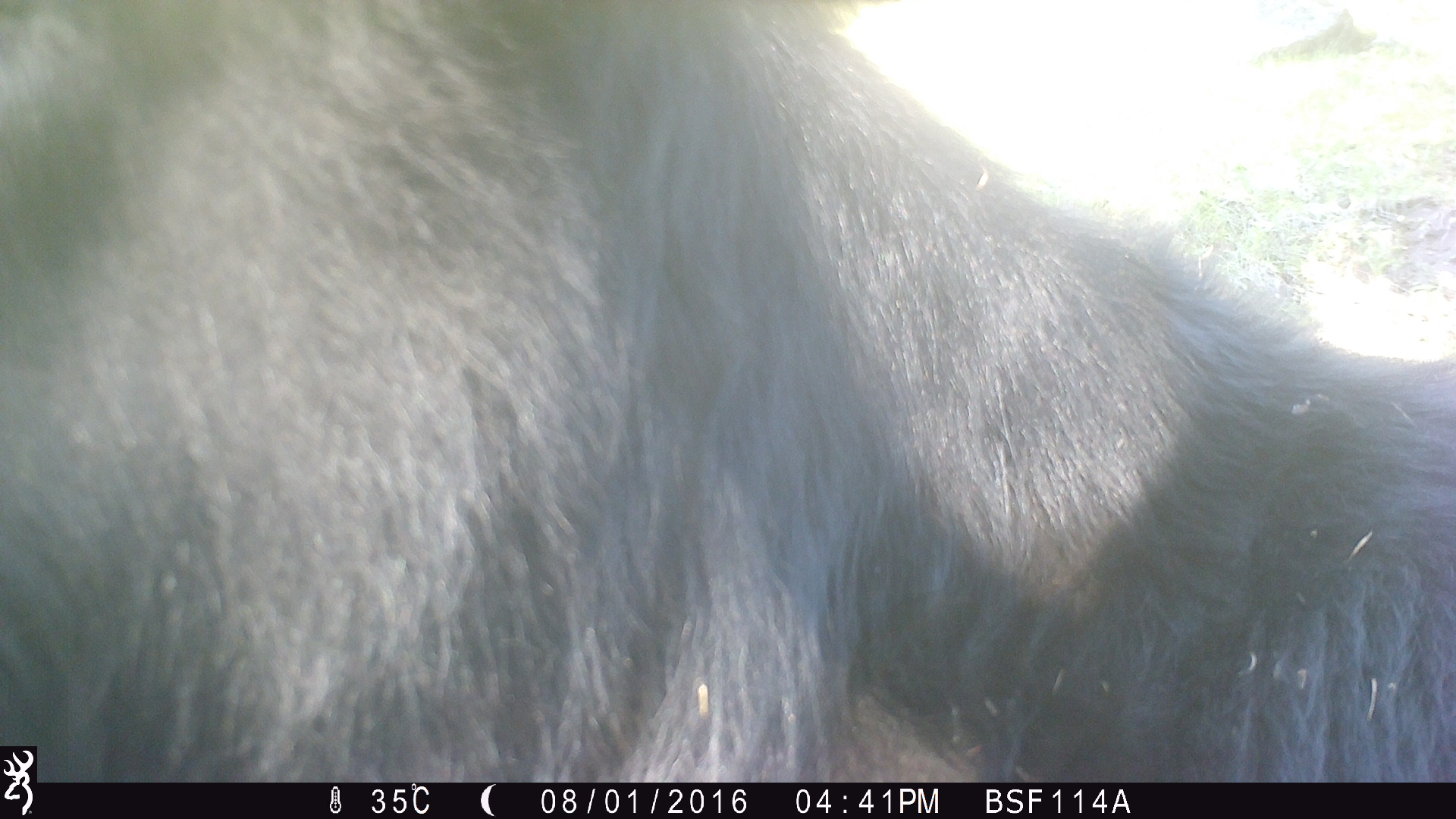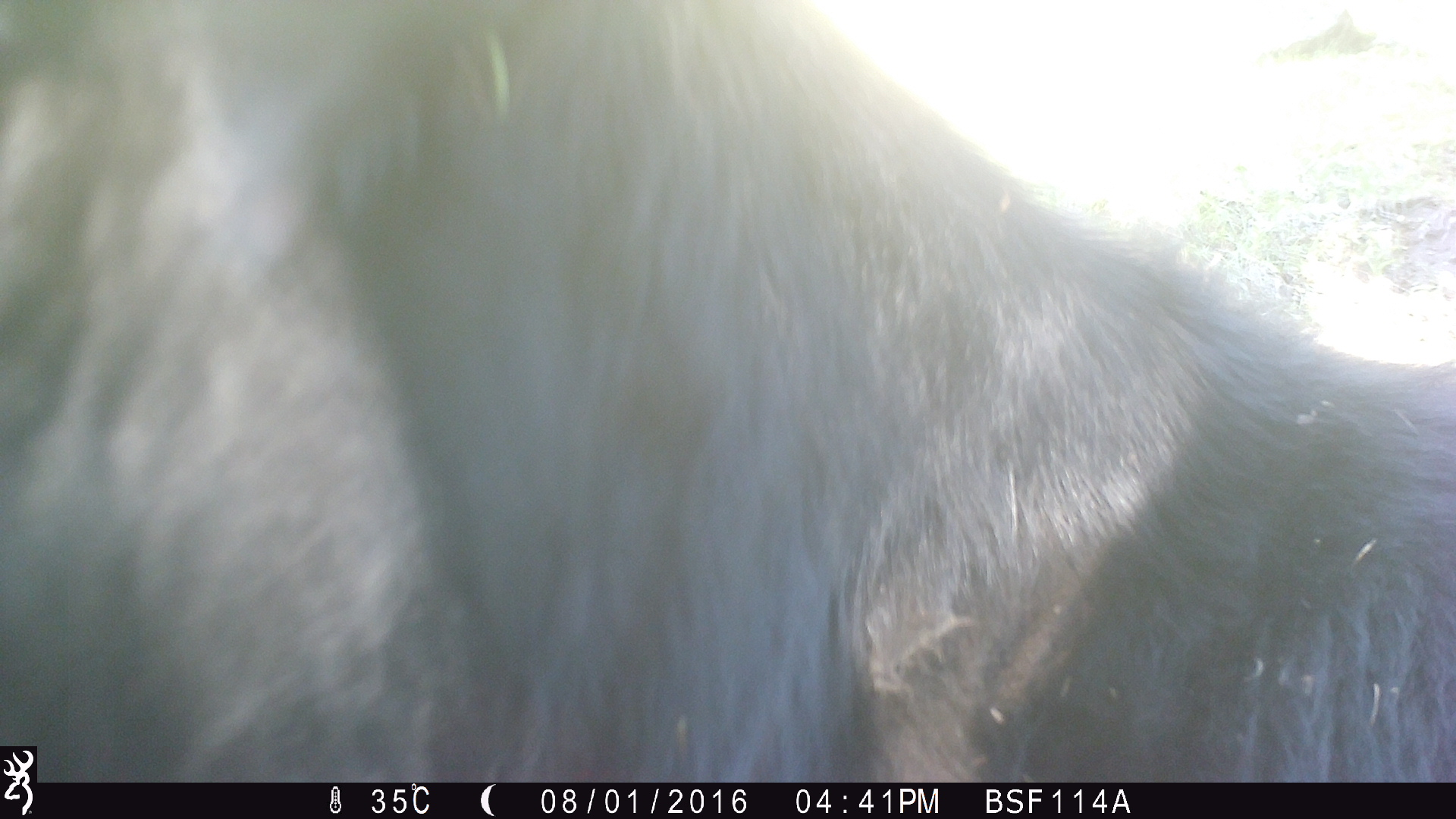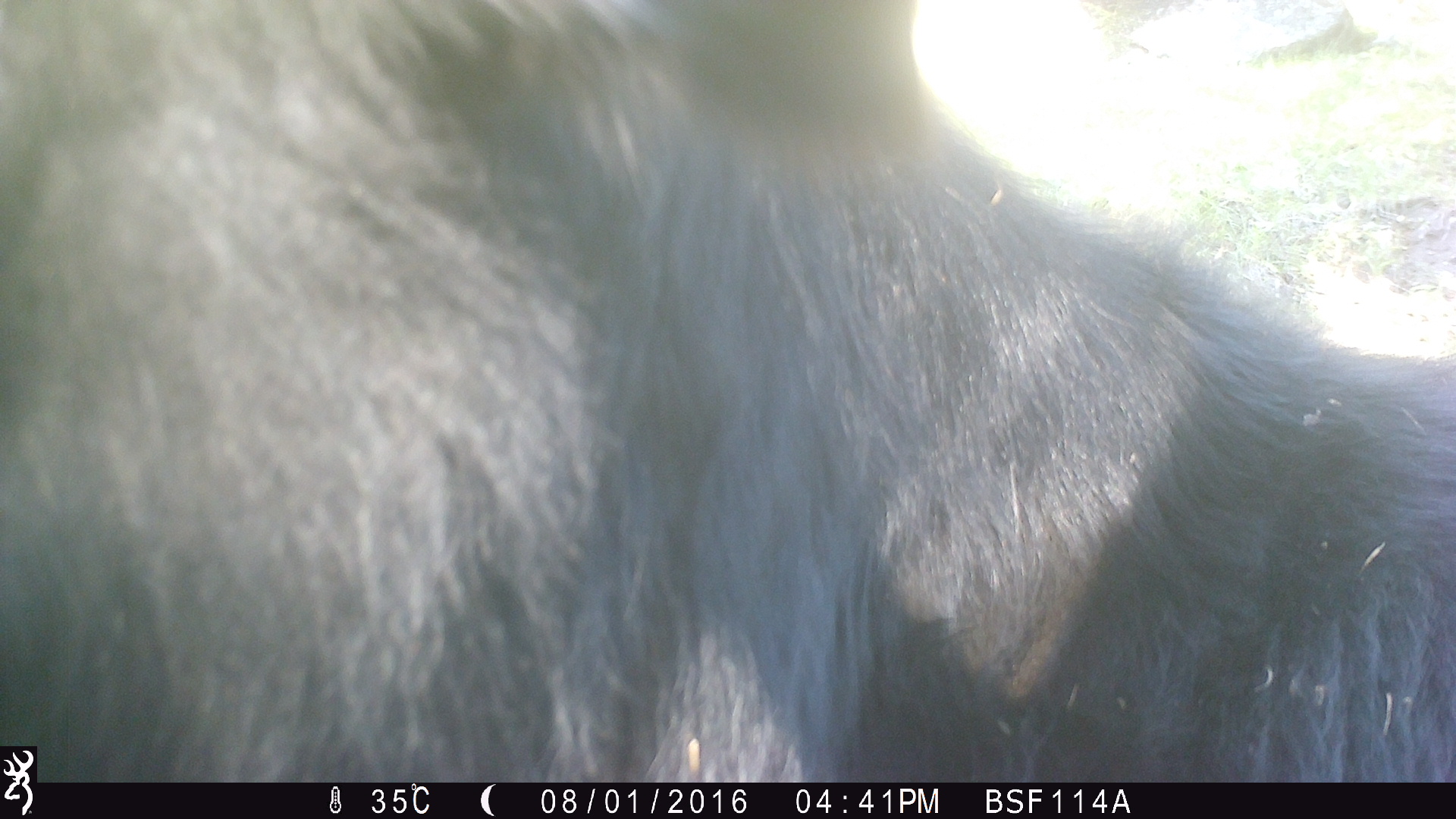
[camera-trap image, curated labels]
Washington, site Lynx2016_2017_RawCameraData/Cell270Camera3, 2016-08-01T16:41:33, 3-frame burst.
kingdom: Animalia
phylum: Chordata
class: Mammalia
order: Artiodactyla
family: Bovidae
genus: Bos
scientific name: Bos taurus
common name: domestic cattle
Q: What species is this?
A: Domestic cattle (Bos taurus).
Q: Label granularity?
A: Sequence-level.